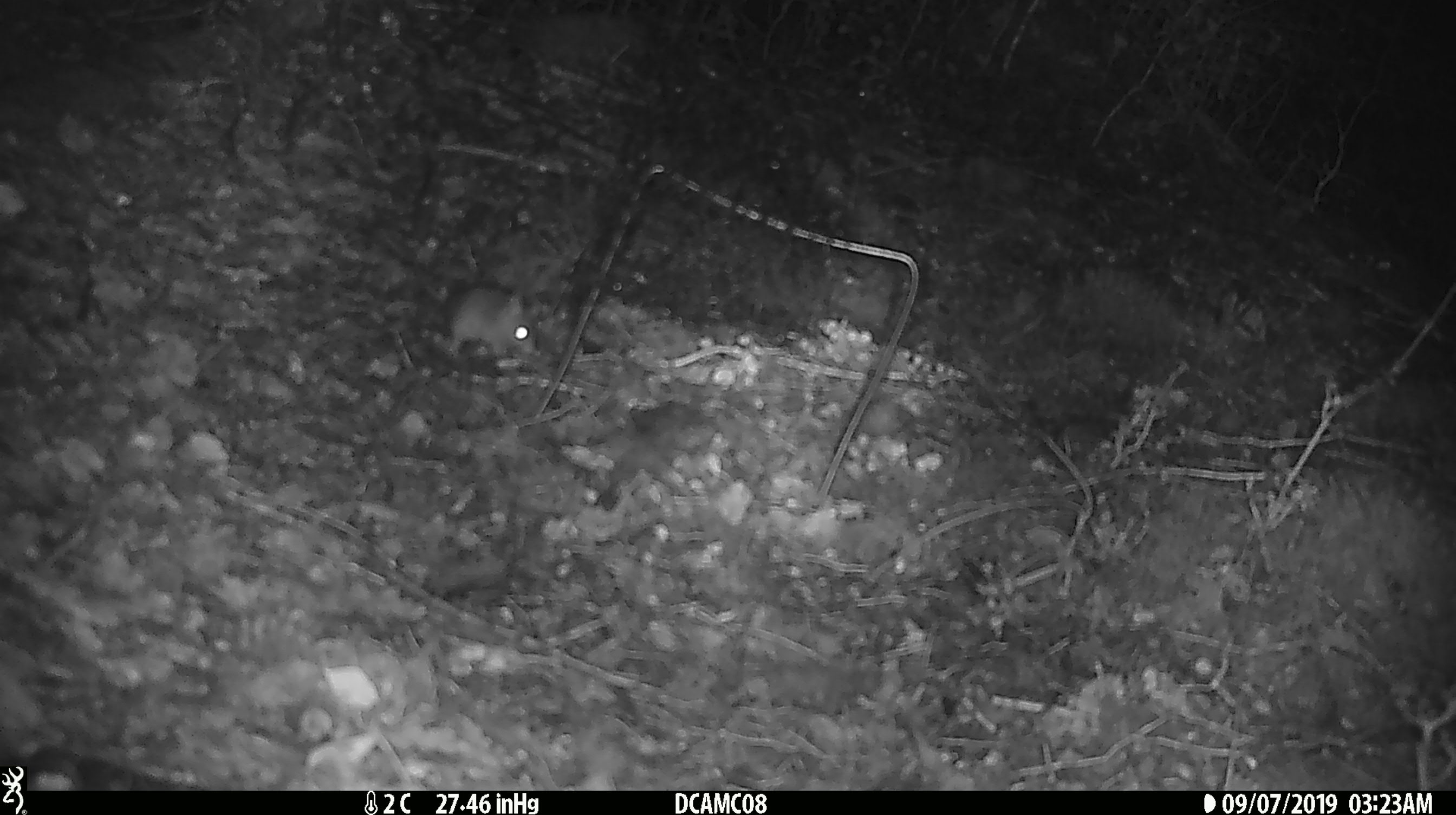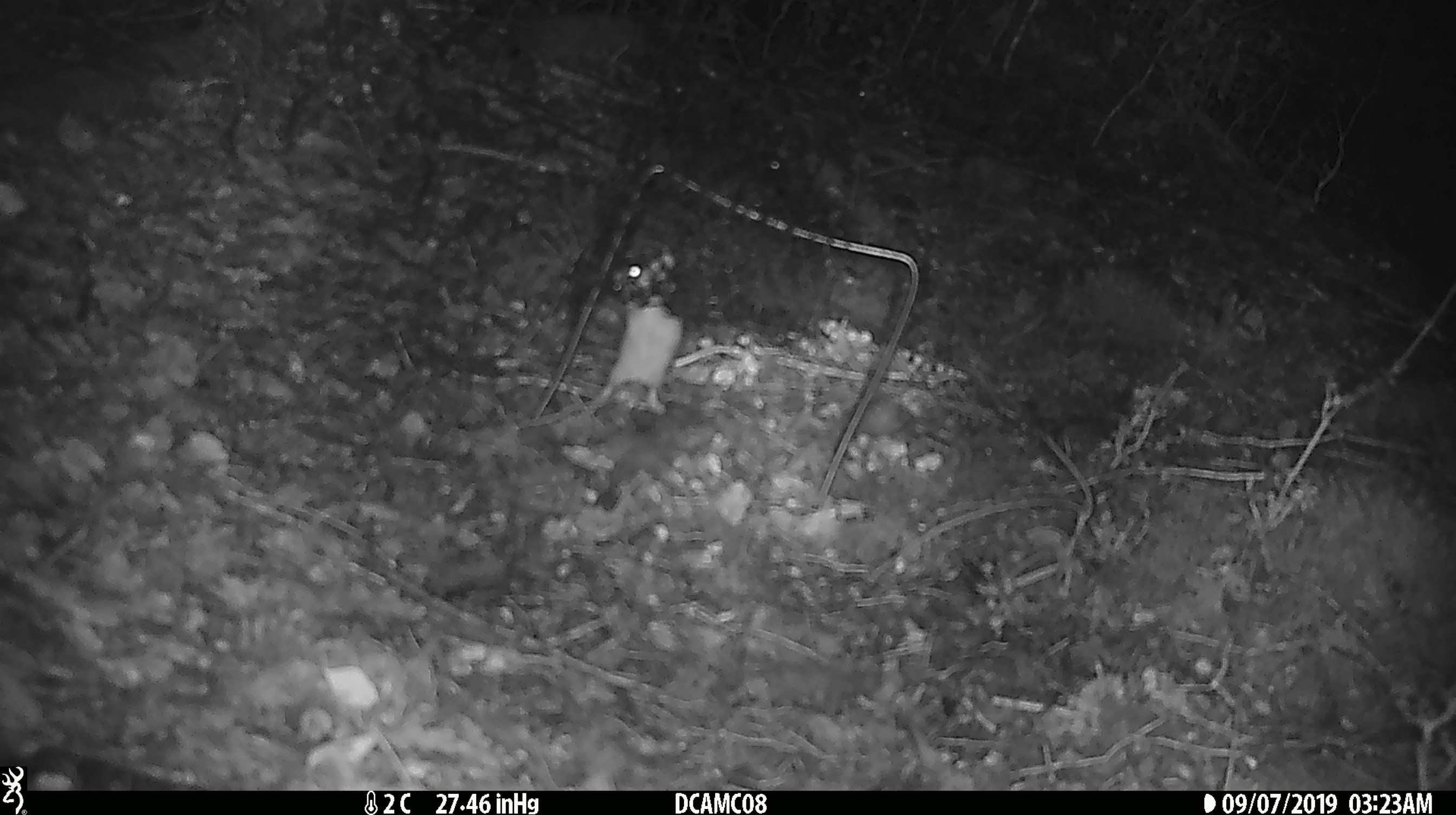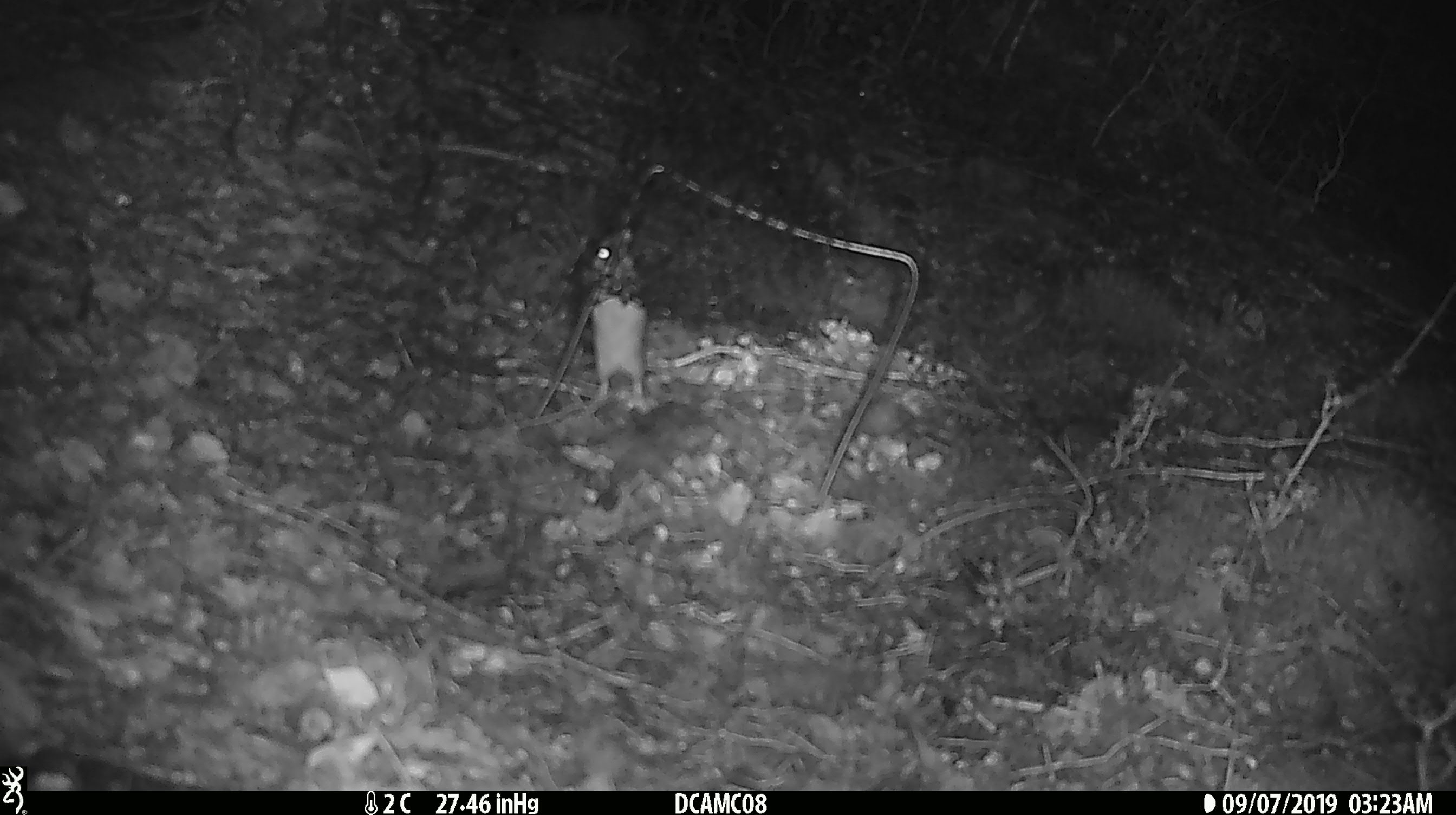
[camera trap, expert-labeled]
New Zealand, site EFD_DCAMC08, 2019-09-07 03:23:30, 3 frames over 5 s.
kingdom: Animalia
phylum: Chordata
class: Mammalia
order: Rodentia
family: Muridae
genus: Mus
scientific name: Mus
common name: mouse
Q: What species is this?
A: Mouse (Mus).